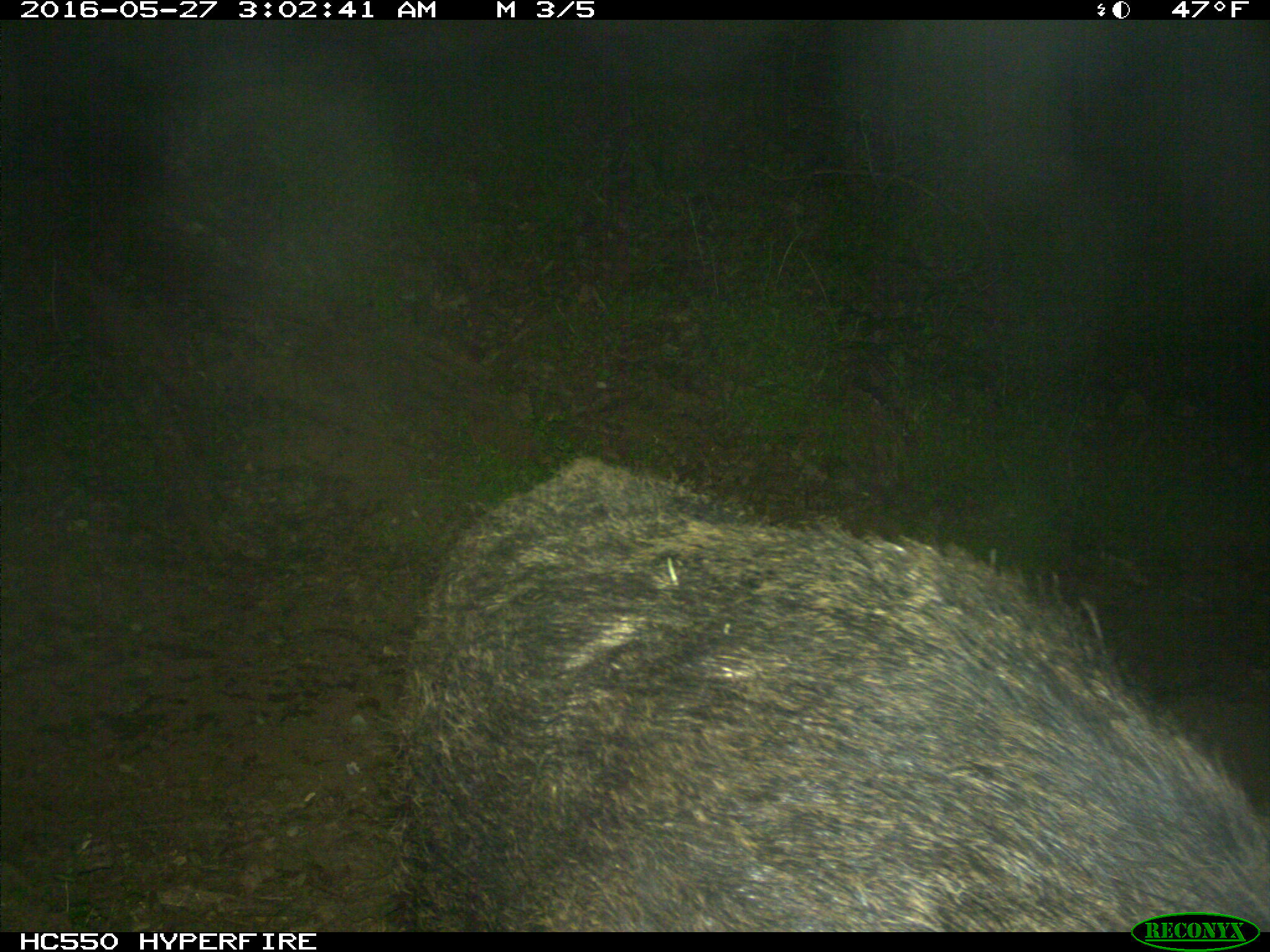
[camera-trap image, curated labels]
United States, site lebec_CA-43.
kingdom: Animalia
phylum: Chordata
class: Mammalia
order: Artiodactyla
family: Suidae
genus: Sus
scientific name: Sus scrofa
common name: wild boar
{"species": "Sus scrofa (wild boar)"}